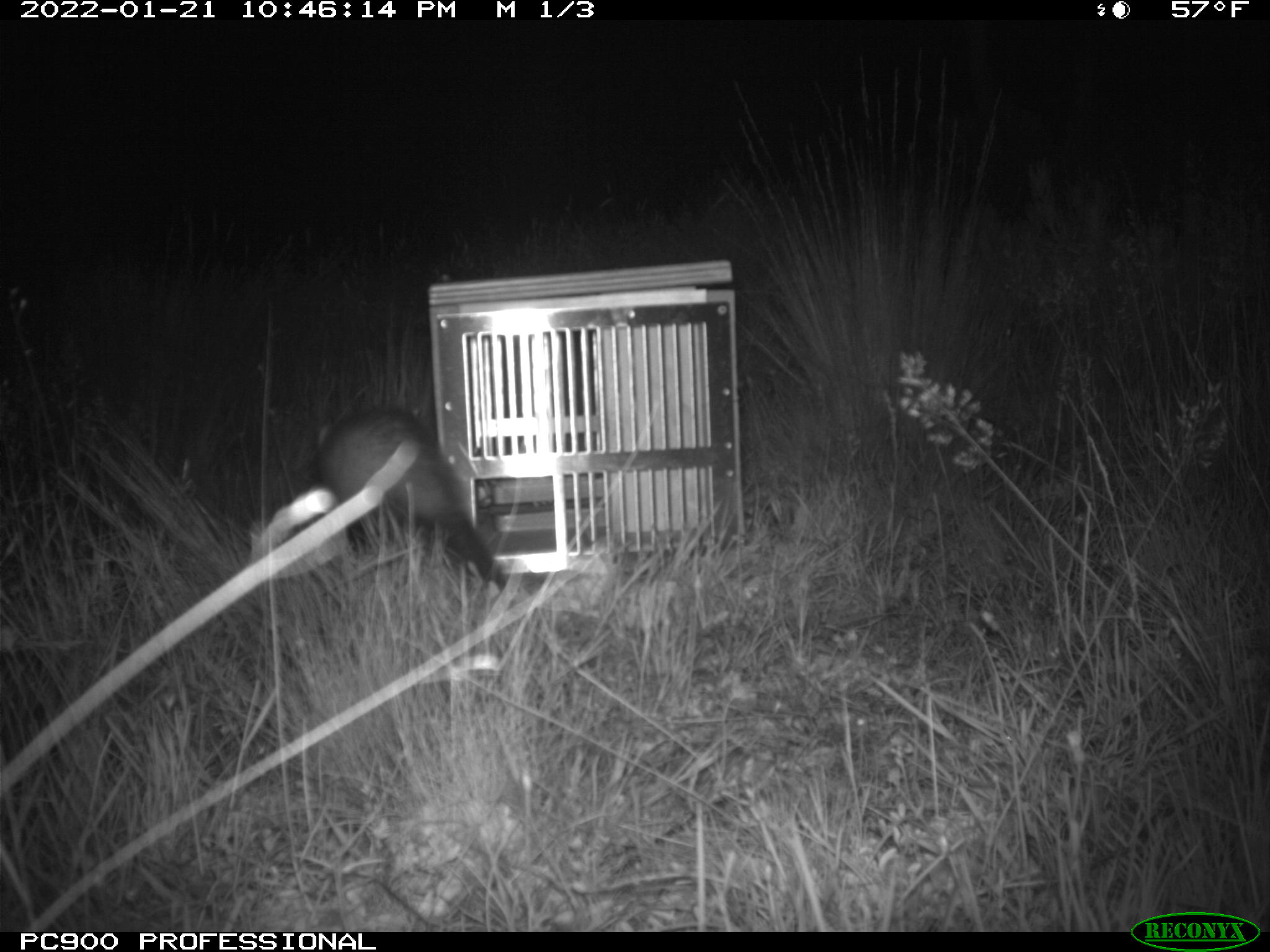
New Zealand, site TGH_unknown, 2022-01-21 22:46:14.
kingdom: Animalia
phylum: Chordata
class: Mammalia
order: Carnivora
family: Mustelidae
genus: Mustela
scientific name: Mustela furo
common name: ferret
Ferret (Mustela furo).